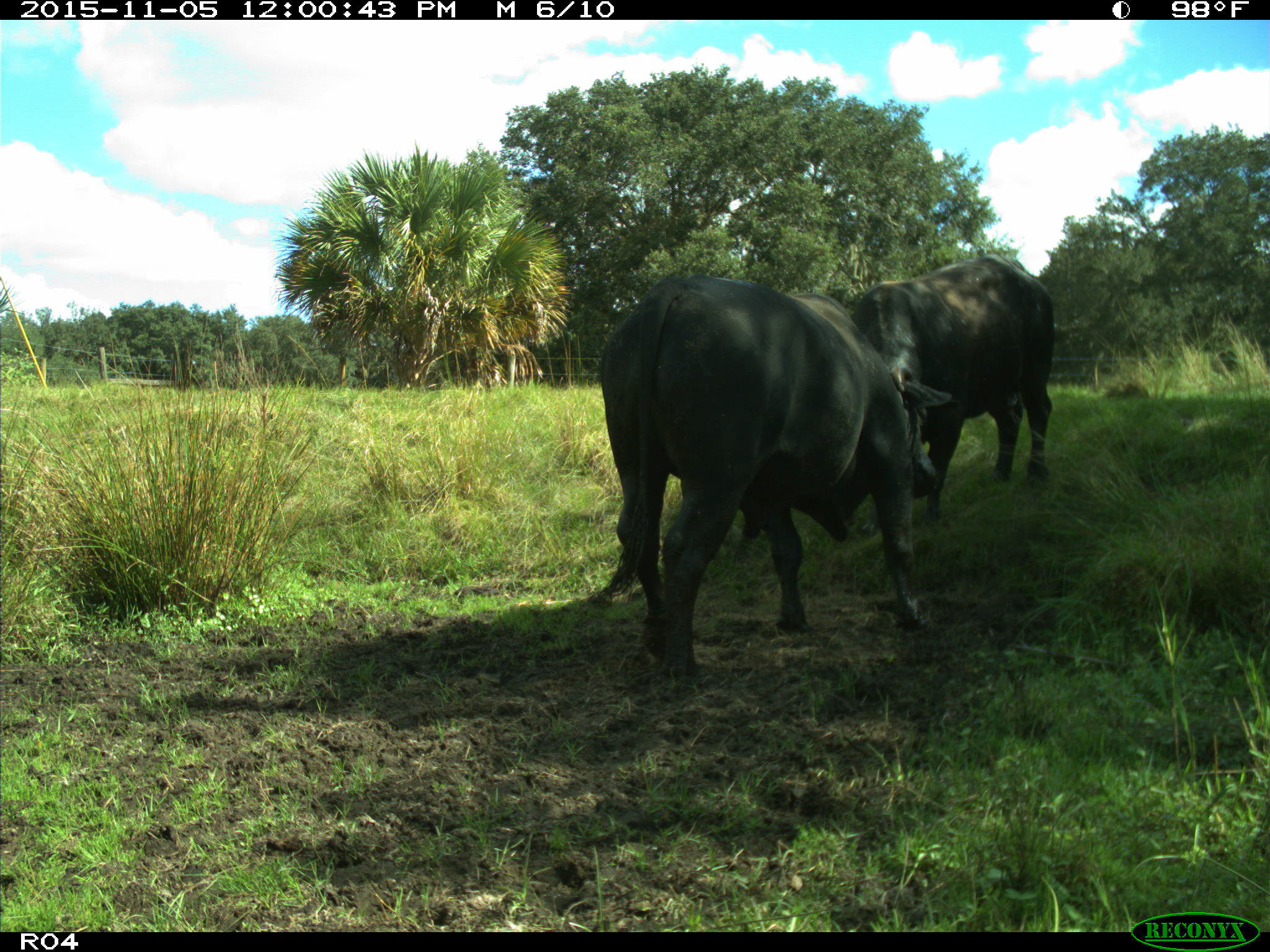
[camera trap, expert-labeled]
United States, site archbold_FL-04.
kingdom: Animalia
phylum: Chordata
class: Mammalia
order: Artiodactyla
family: Bovidae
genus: Bos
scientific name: Bos taurus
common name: domestic cow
Bos taurus (domestic cow).